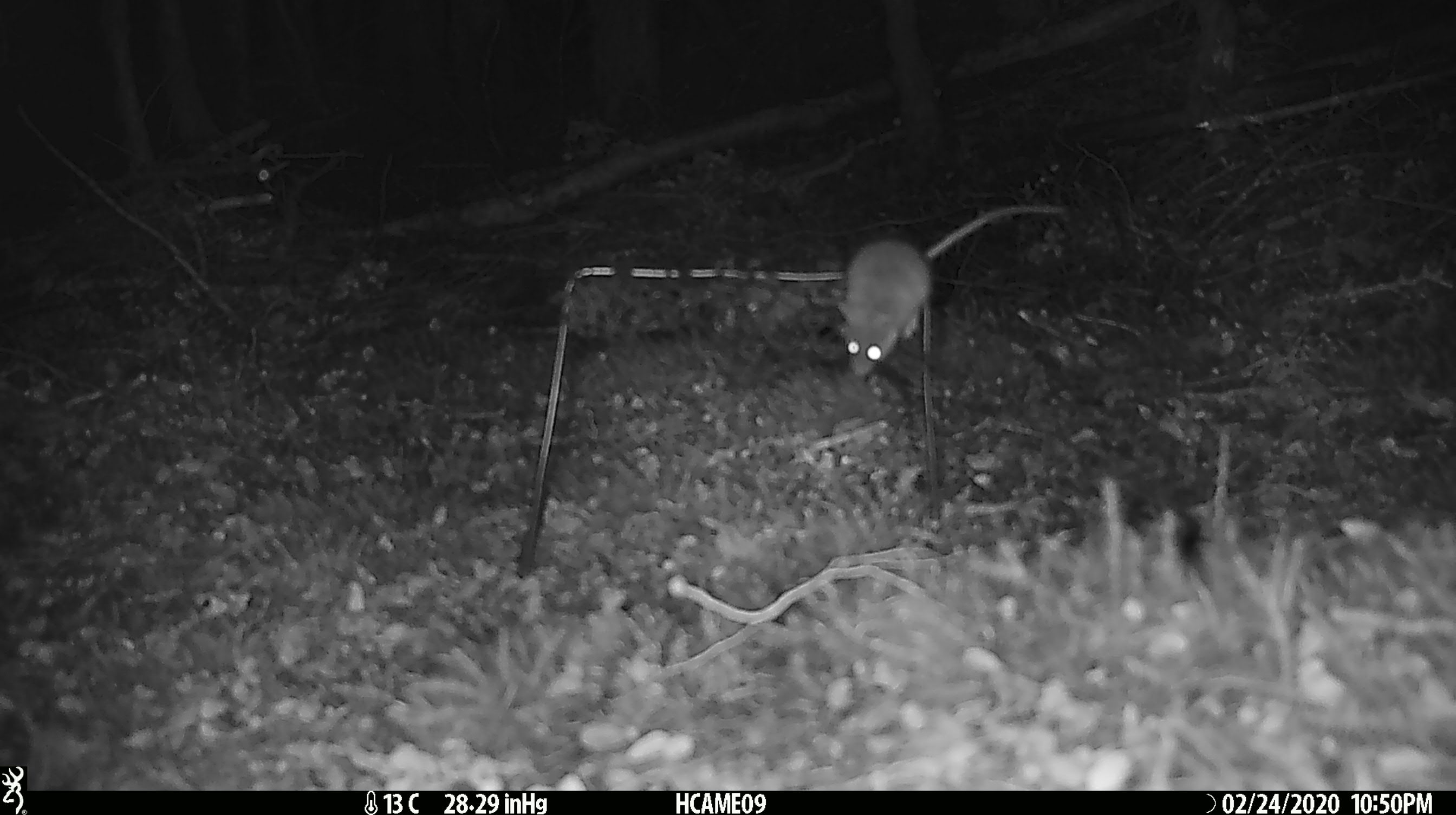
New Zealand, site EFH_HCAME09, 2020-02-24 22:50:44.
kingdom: Animalia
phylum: Chordata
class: Mammalia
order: Rodentia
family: Muridae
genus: Mus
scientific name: Mus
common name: mouse